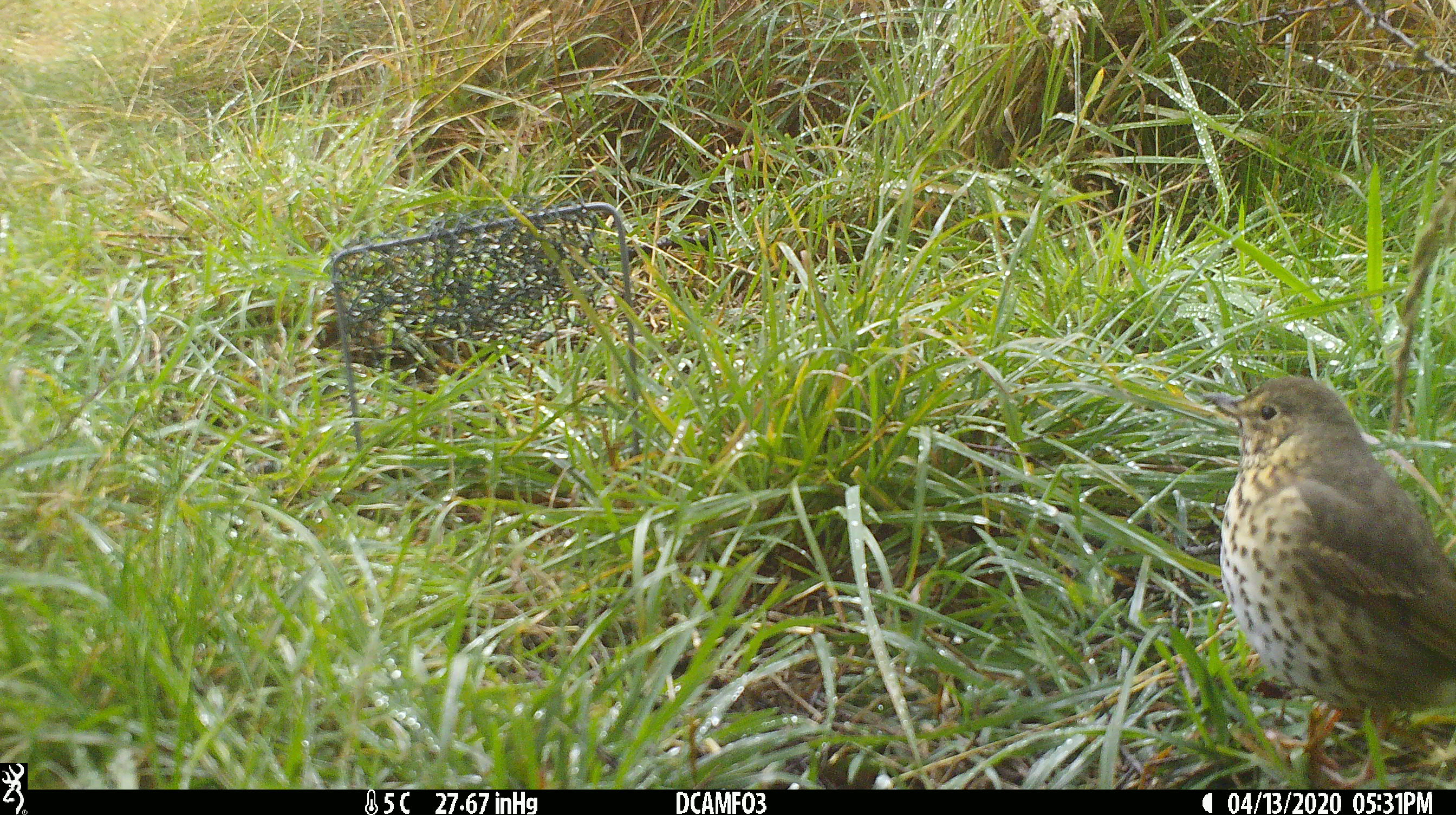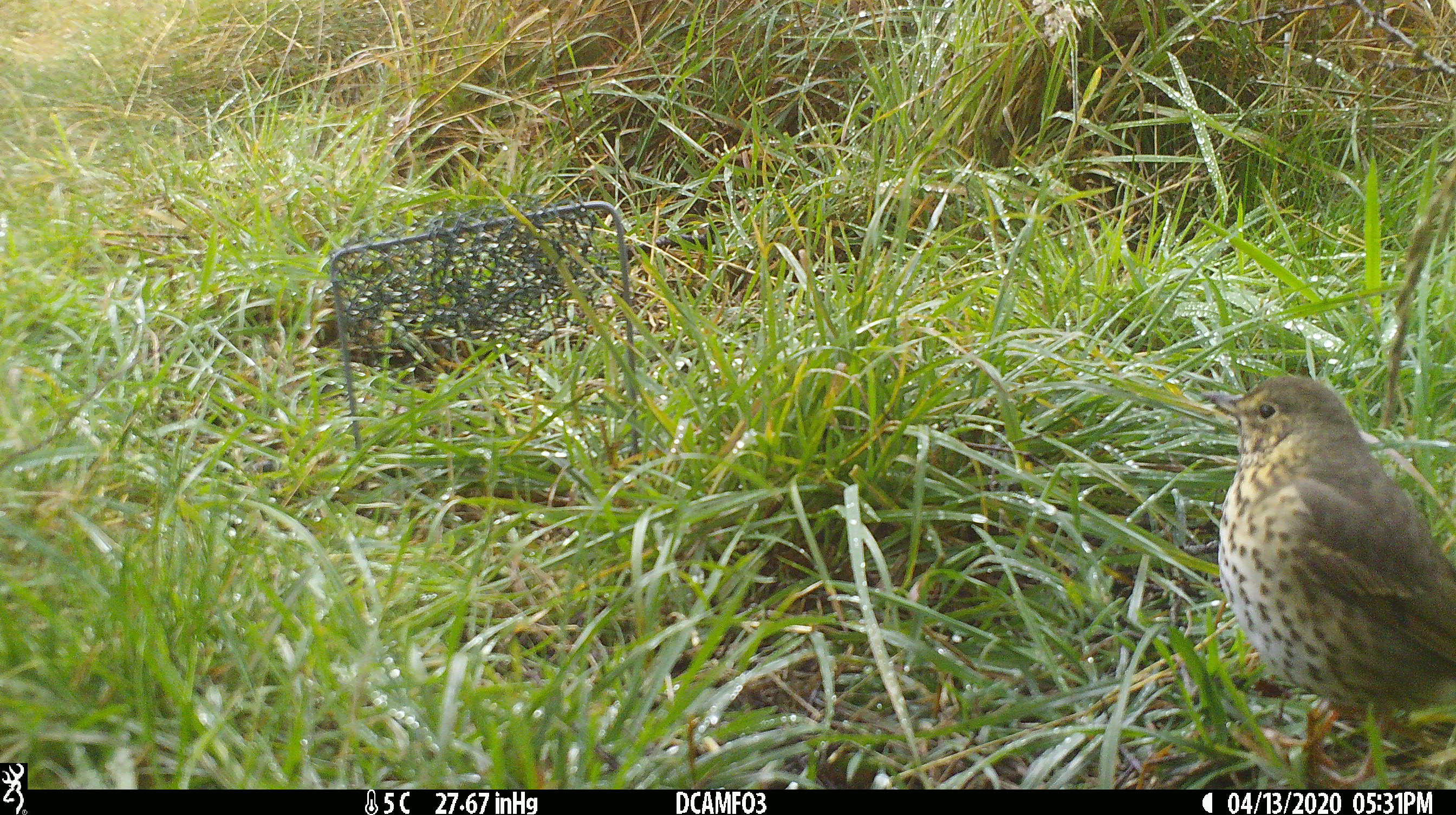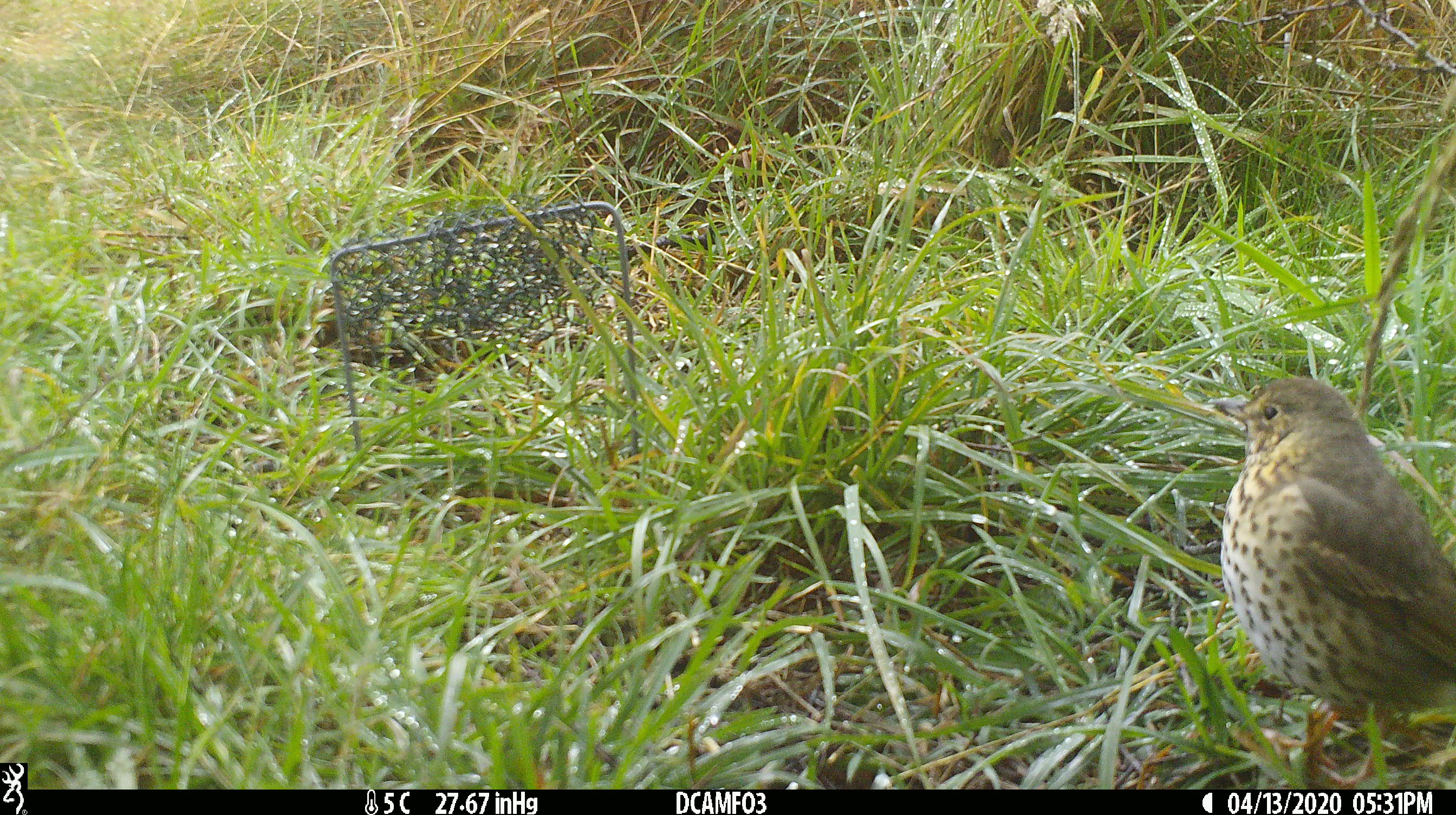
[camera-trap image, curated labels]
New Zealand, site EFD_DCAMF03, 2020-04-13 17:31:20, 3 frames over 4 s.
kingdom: Animalia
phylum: Chordata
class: Aves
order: Passeriformes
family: Turdidae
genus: Turdus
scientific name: Turdus philomelos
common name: song thrush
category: thrush